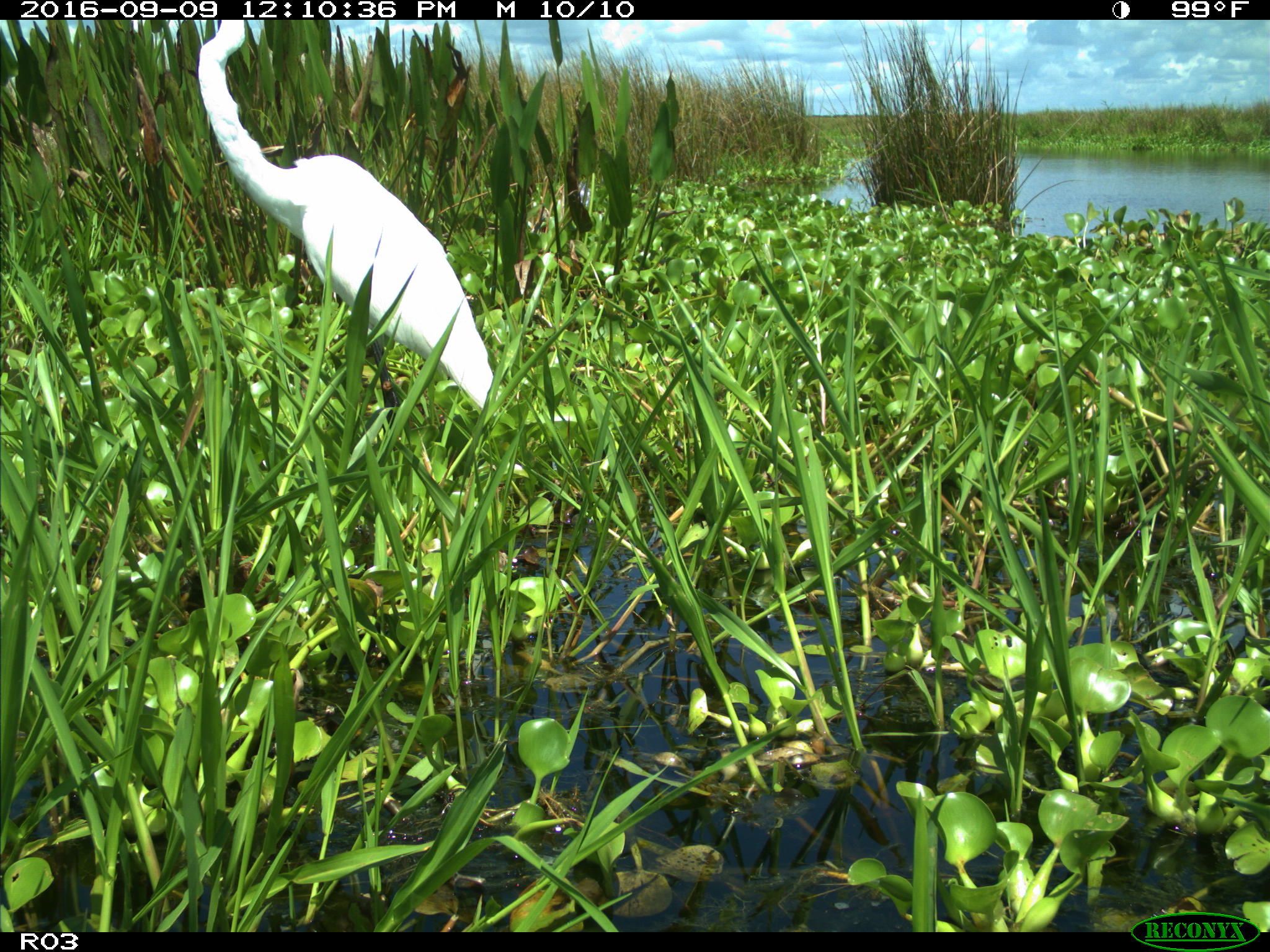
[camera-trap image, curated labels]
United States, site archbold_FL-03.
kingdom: Animalia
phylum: Chordata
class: Aves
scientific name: Aves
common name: birds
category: unidentified bird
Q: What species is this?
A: Unidentified bird (birds) (Aves).